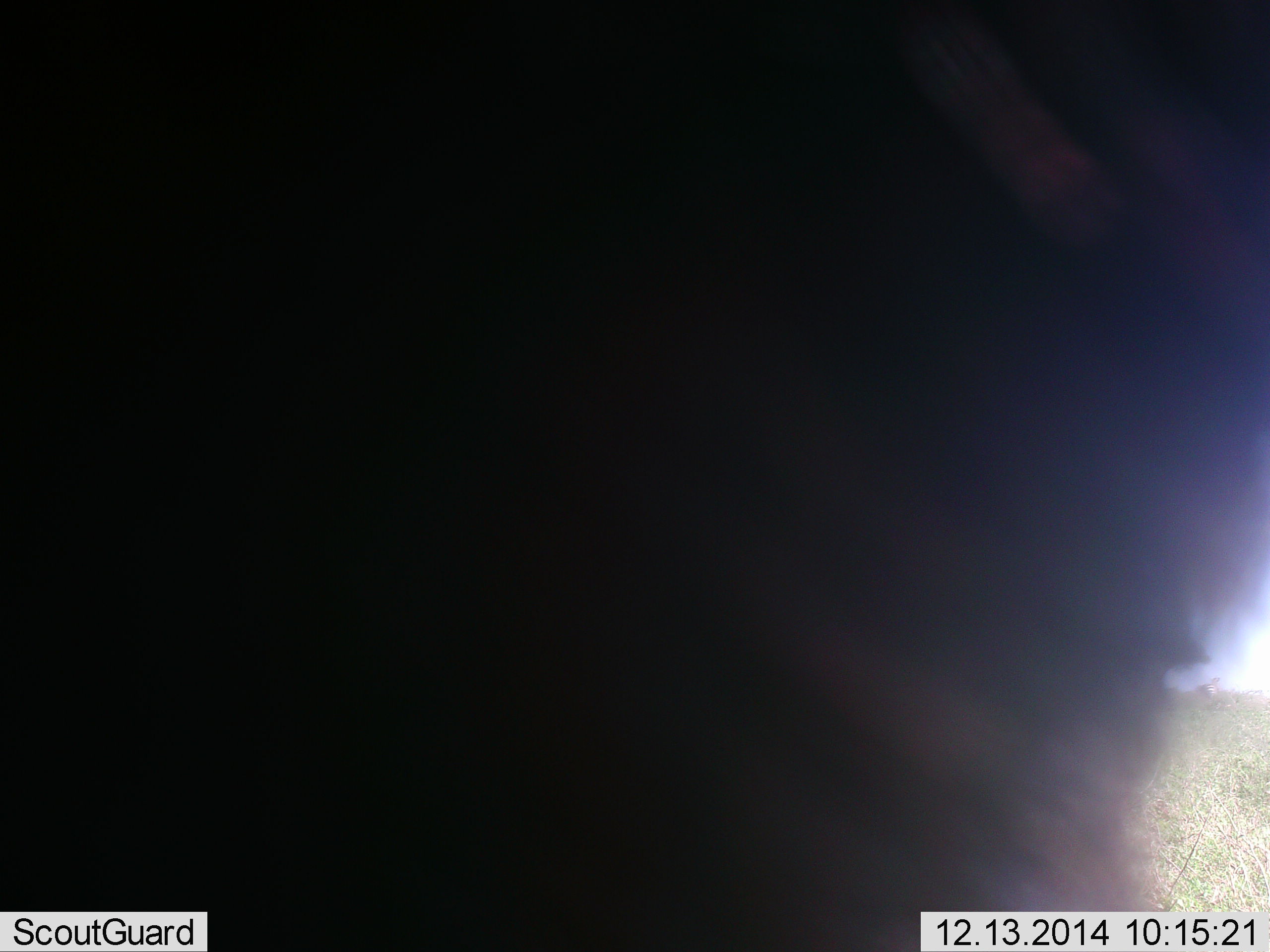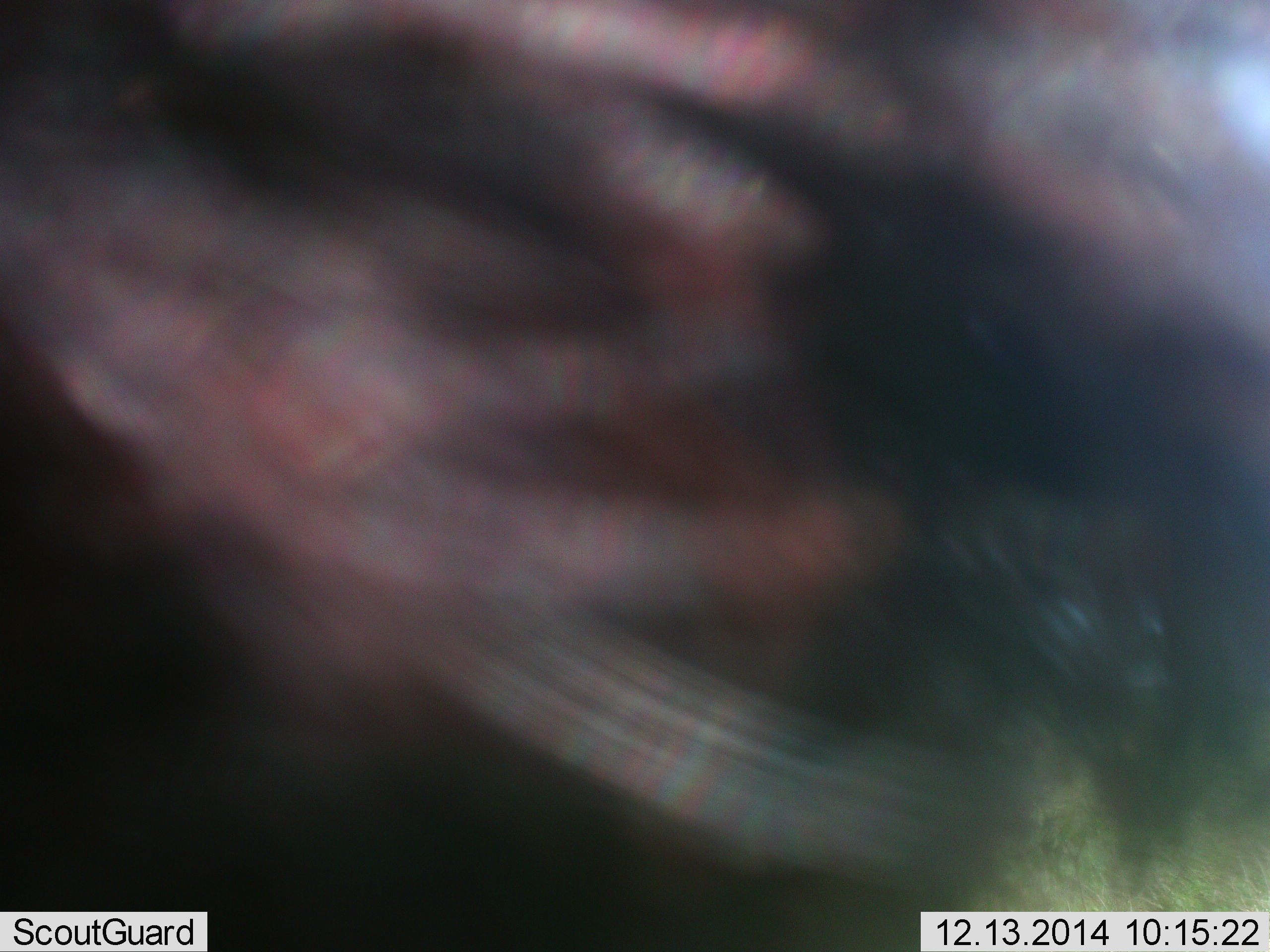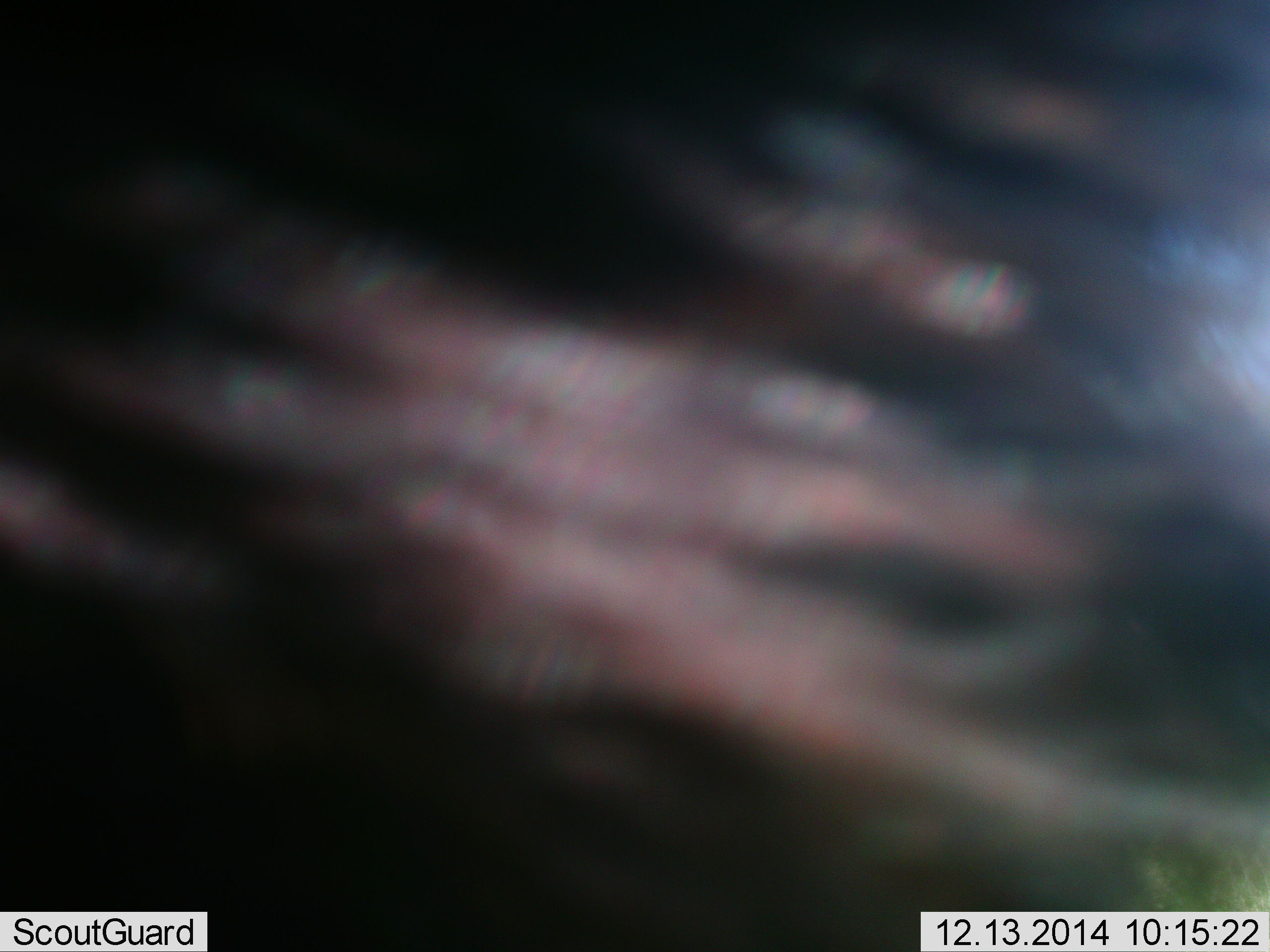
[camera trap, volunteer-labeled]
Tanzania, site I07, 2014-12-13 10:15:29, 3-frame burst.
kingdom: Animalia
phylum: Chordata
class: Mammalia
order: Artiodactyla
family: Bovidae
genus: Connochaetes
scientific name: Connochaetes taurinus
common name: blue wildebeest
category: wildebeest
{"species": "wildebeest (blue wildebeest) (Connochaetes taurinus)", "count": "1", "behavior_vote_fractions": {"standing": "78%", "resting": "0%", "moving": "22%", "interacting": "0%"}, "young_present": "0%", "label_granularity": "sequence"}